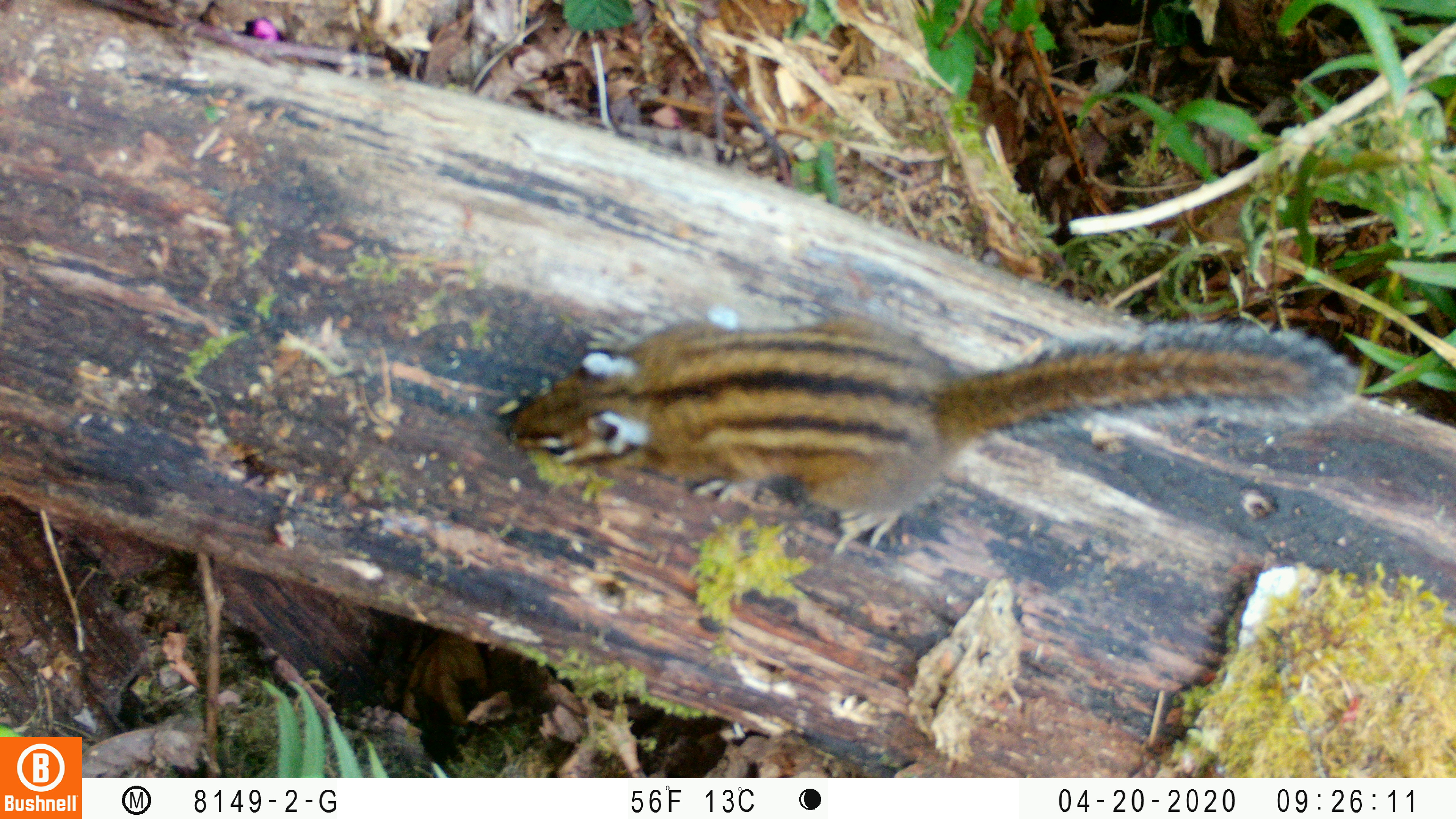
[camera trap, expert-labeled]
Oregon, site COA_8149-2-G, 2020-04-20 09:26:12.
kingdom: Animalia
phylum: Chordata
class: Mammalia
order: Rodentia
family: Sciuridae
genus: Neotamias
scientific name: Neotamias townsendii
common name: townsend's chipmunk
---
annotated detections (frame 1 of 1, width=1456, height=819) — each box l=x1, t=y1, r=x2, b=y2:
townsend's chipmunk: l=480, t=302, r=1371, b=562